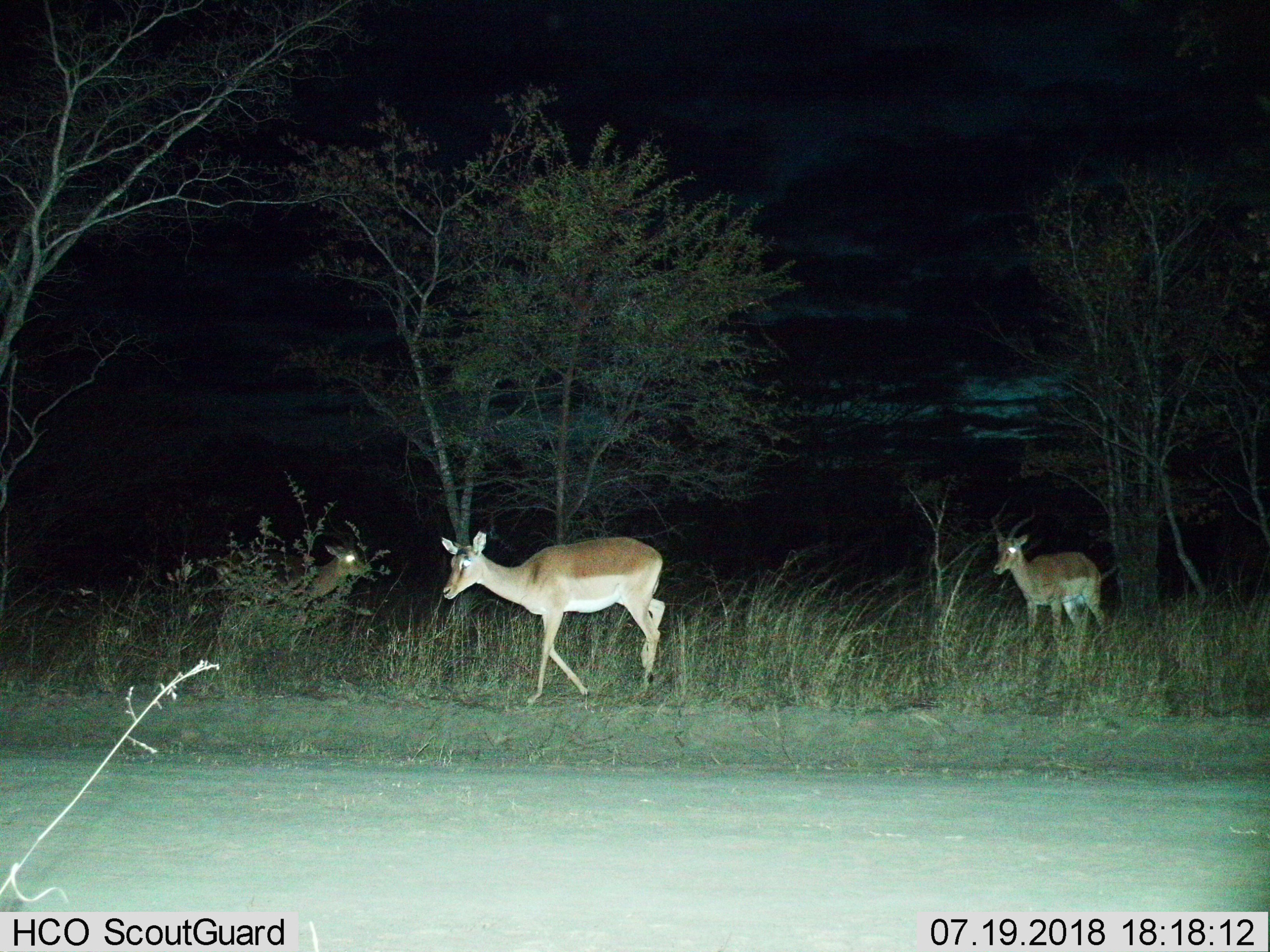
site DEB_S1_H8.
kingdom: Animalia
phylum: Chordata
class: Mammalia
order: Artiodactyla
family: Bovidae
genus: Aepyceros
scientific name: Aepyceros melampus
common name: impala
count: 3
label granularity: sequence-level